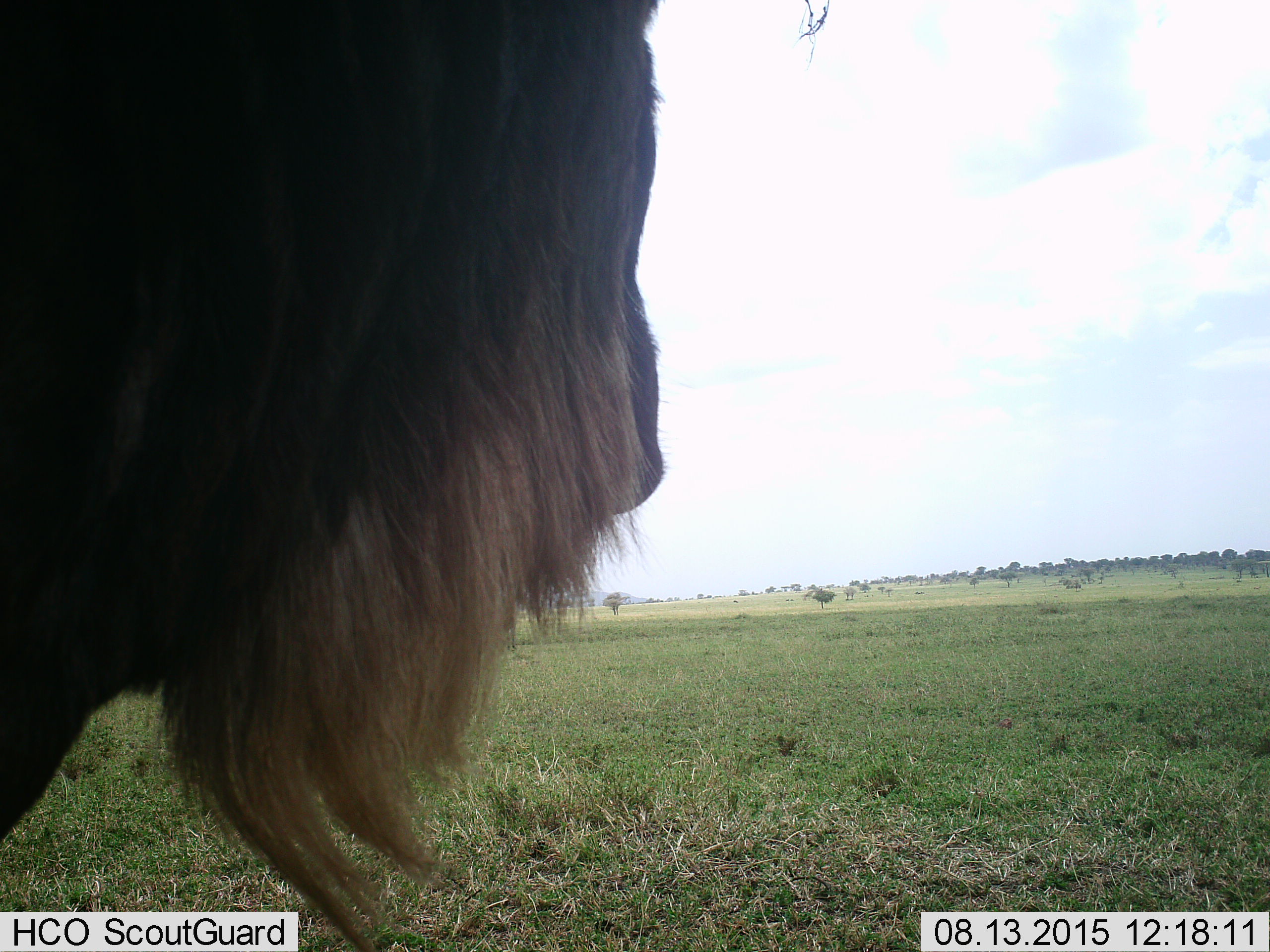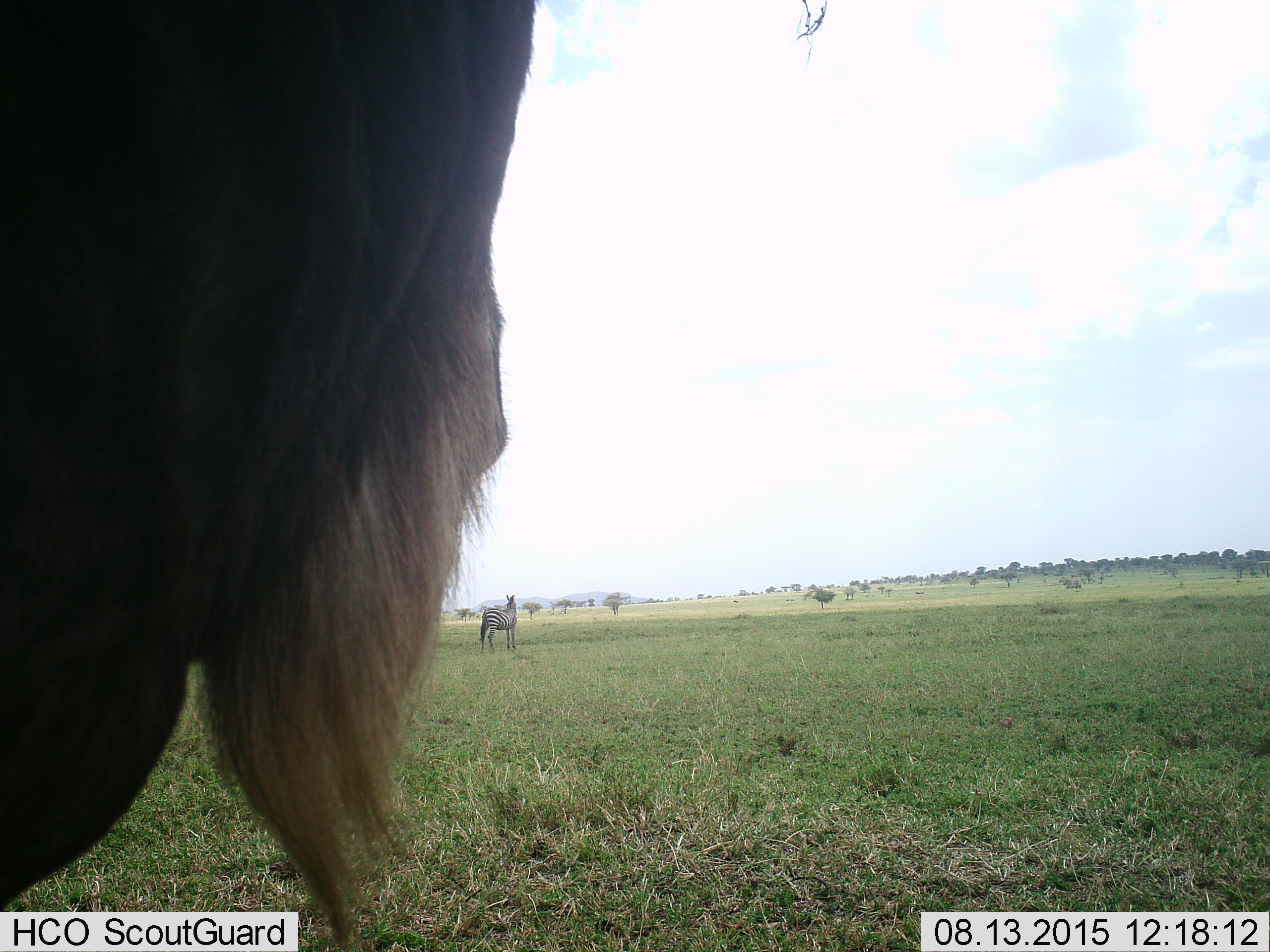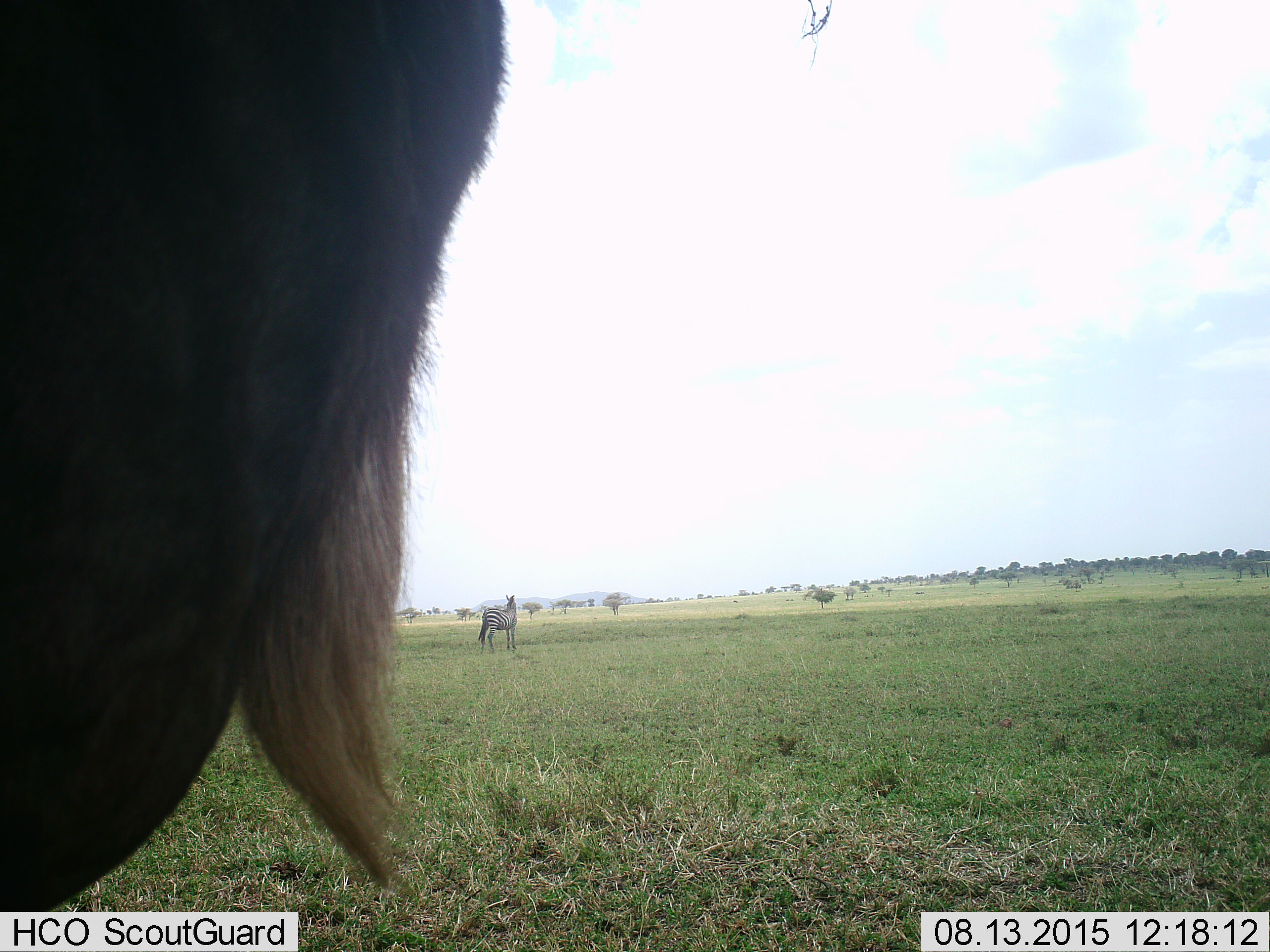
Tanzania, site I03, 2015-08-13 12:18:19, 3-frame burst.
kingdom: Animalia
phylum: Chordata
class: Mammalia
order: Artiodactyla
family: Bovidae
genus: Connochaetes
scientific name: Connochaetes taurinus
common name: blue wildebeest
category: wildebeest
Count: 1.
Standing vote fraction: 100%.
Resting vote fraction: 0%.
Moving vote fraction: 20%.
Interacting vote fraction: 0%.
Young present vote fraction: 0%.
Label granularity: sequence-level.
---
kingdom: Animalia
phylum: Chordata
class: Mammalia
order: Perissodactyla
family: Equidae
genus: Equus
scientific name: Equus quagga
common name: plains zebra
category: zebra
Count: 1.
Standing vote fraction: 83%.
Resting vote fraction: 0%.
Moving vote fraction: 0%.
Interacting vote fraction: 0%.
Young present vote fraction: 0%.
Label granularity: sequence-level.